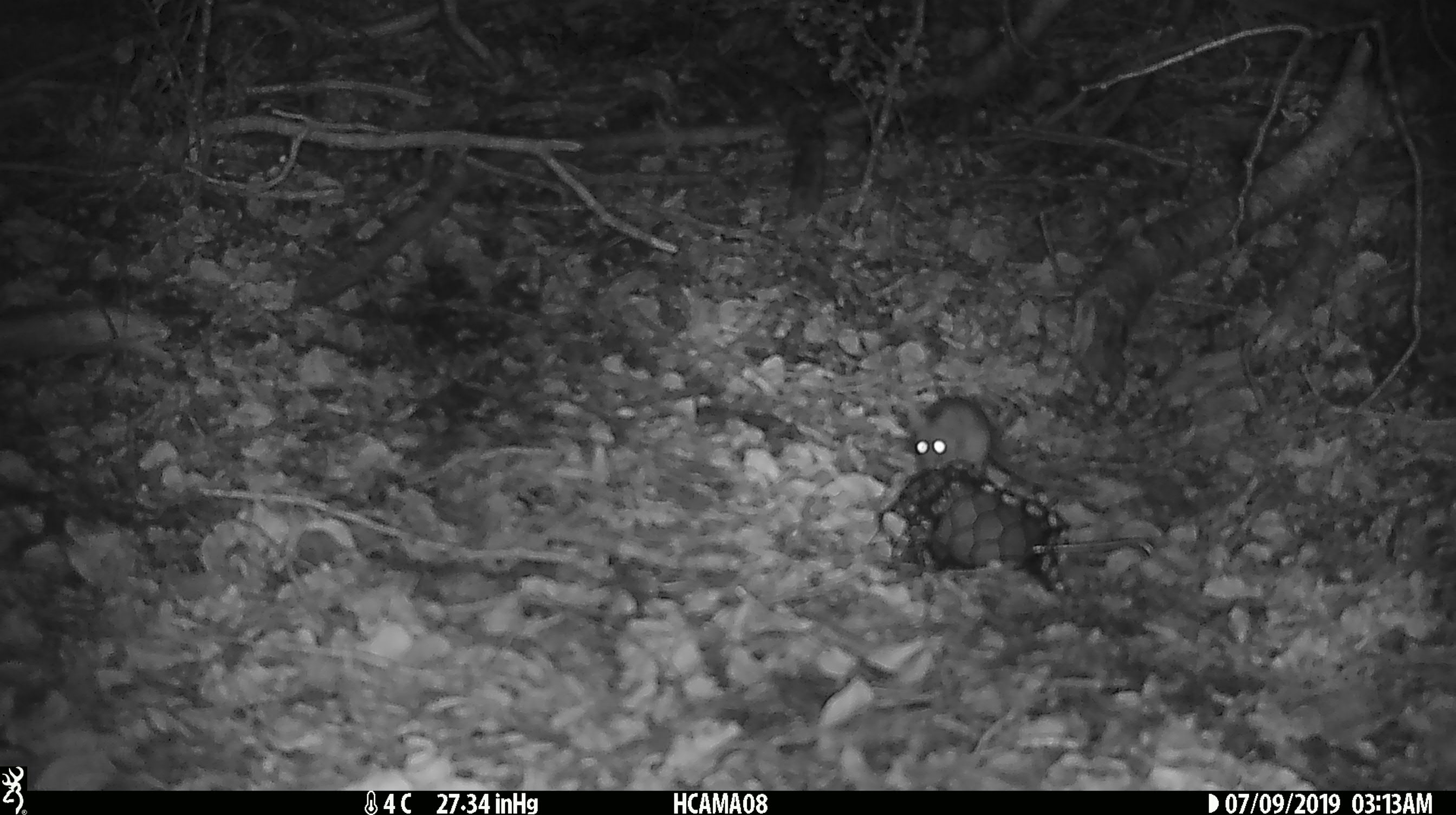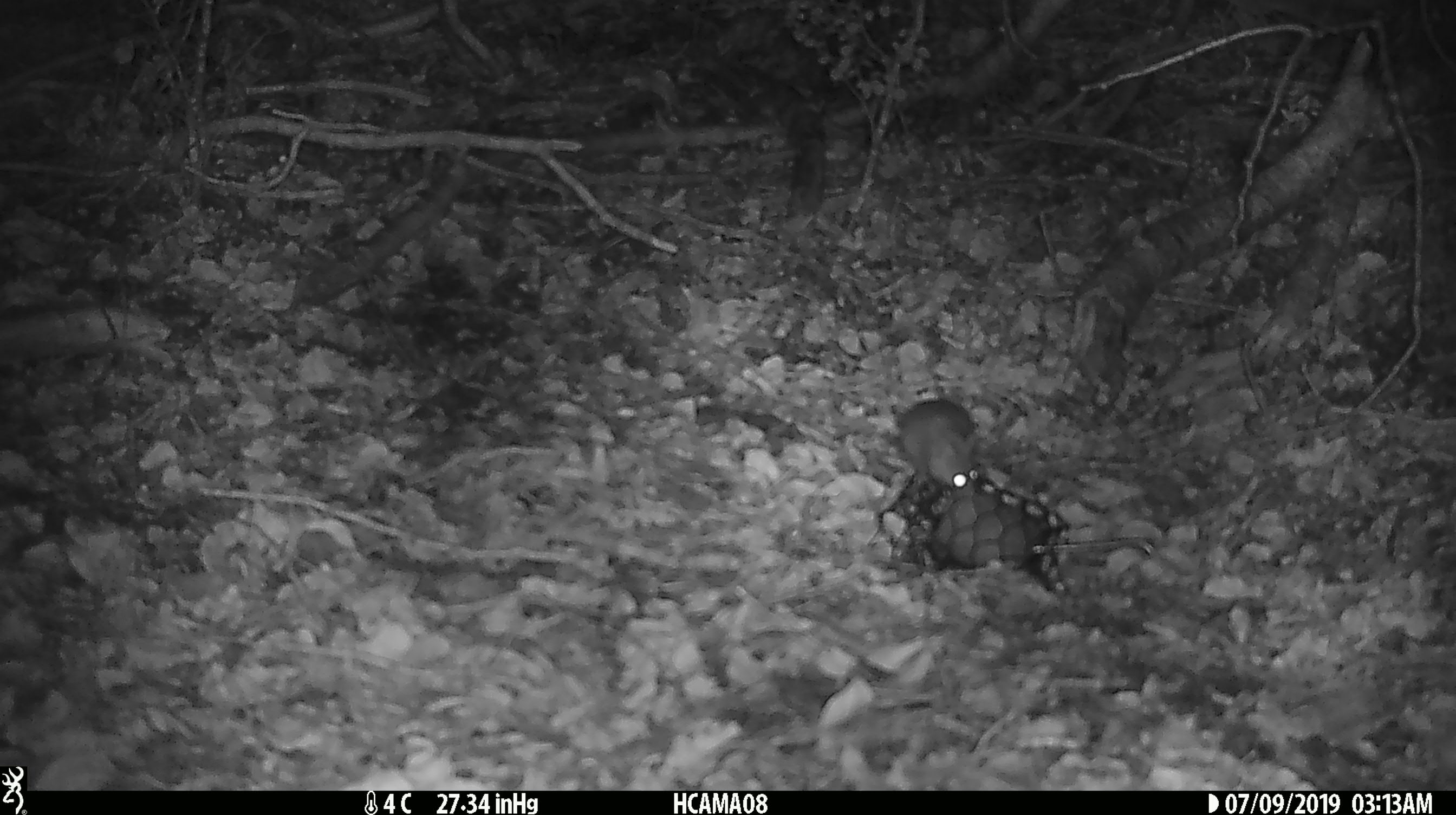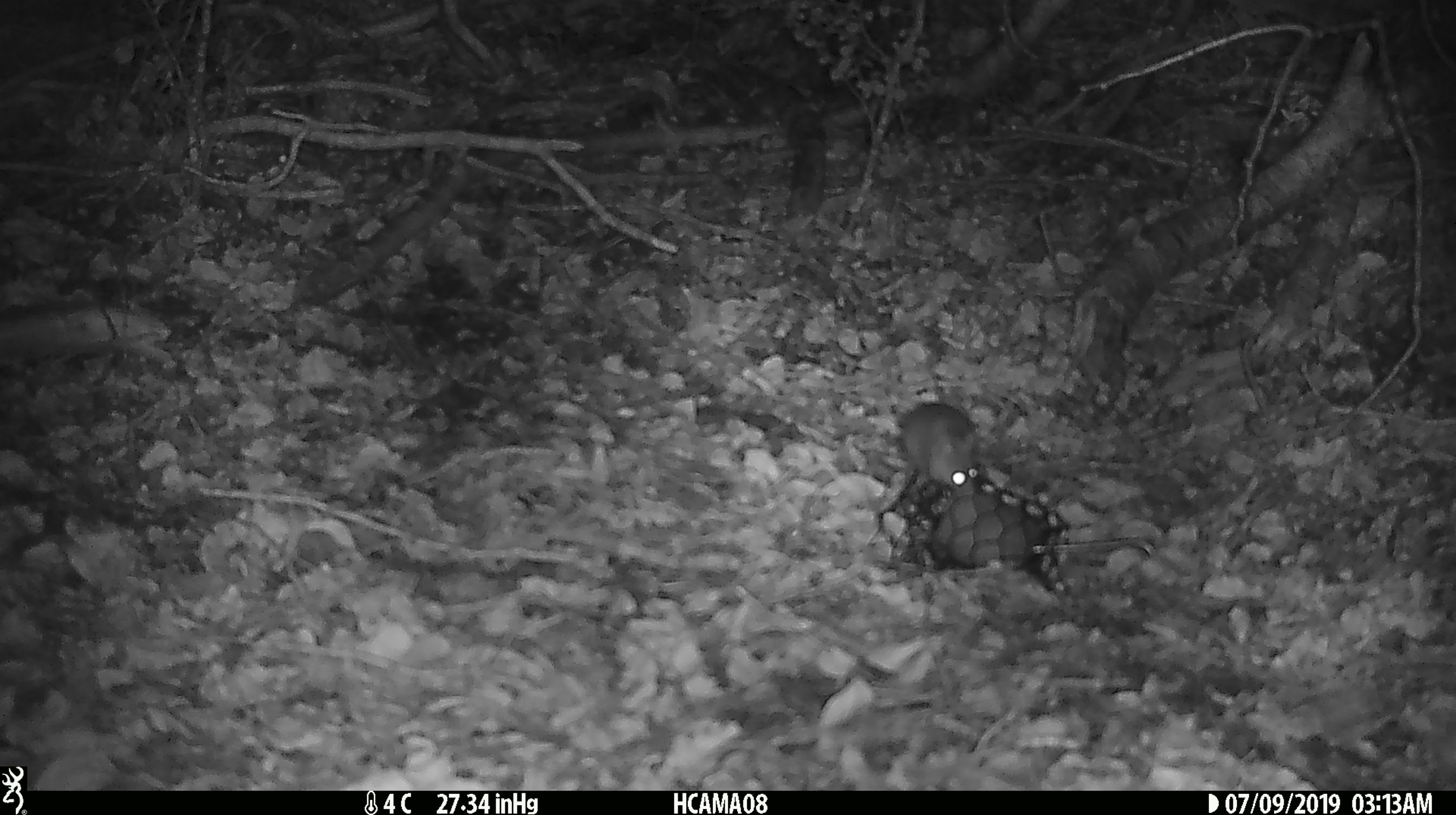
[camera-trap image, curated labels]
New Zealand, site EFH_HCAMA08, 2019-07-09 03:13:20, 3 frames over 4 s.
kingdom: Animalia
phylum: Chordata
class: Mammalia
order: Rodentia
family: Muridae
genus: Mus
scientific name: Mus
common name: mouse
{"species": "mouse (Mus)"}